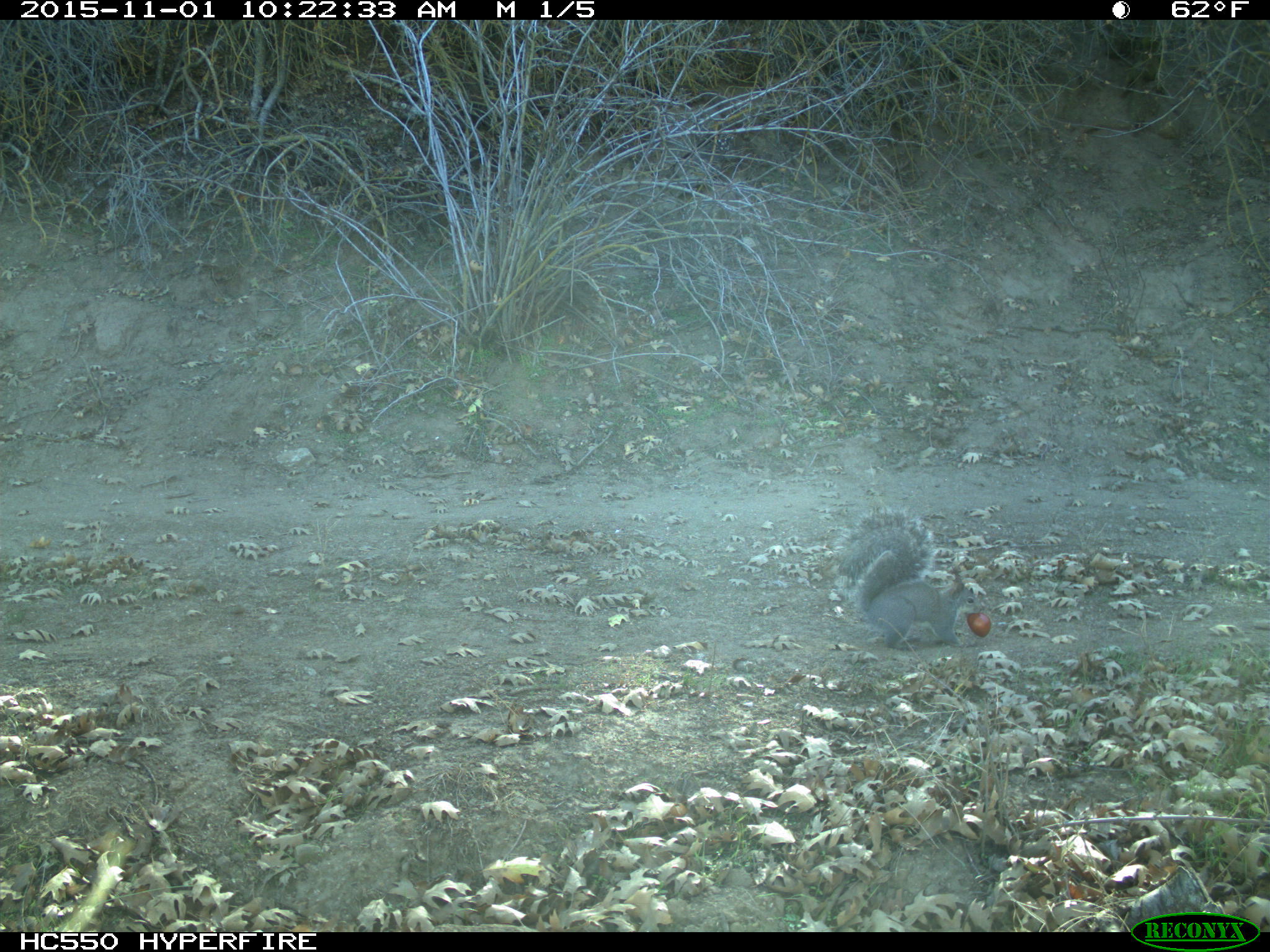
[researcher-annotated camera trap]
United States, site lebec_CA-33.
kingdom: Animalia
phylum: Chordata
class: Mammalia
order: Rodentia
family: Sciuridae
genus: Sciurus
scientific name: Sciurus carolinensis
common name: eastern gray squirrel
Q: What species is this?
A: Sciurus carolinensis (eastern gray squirrel).